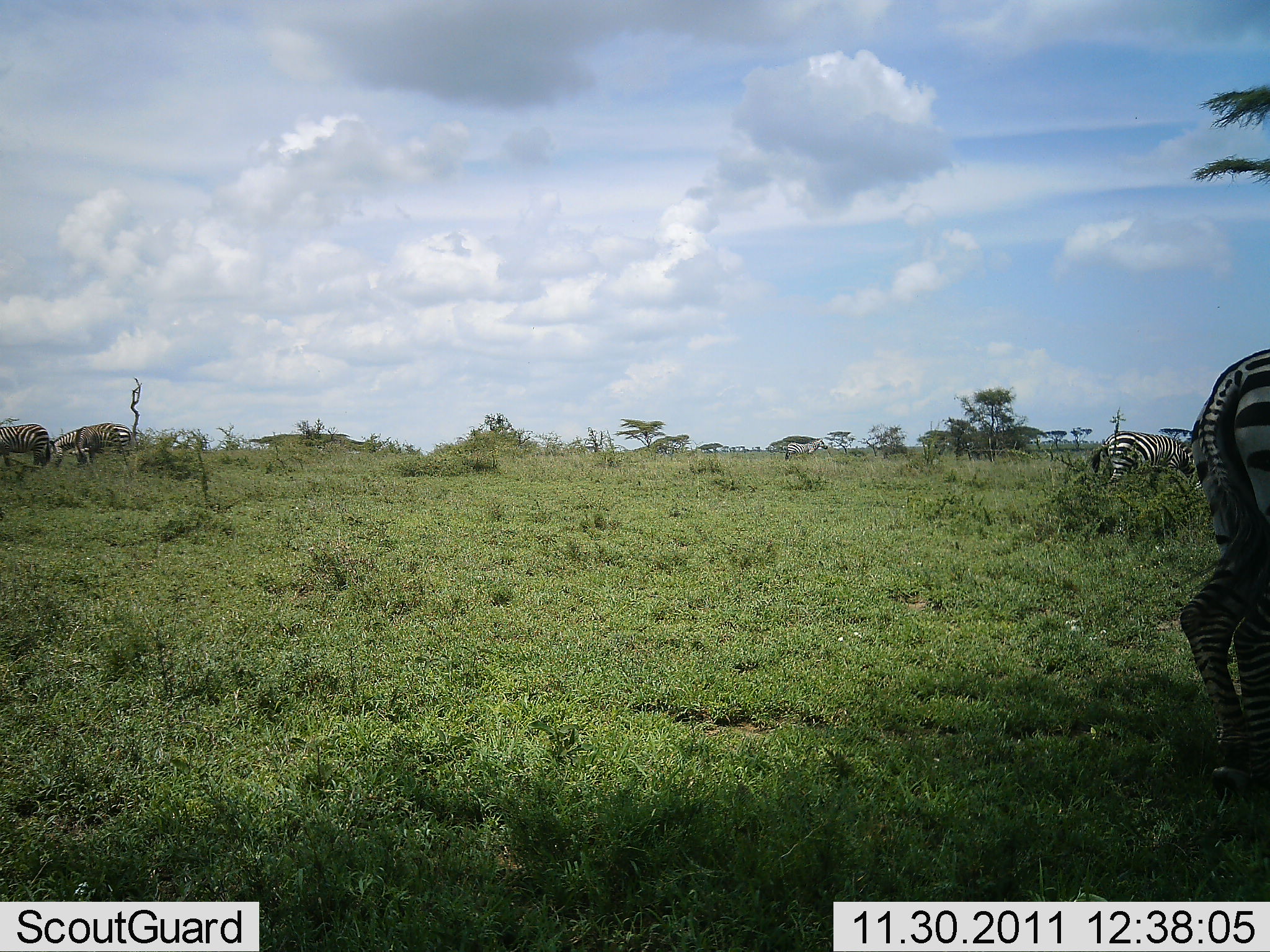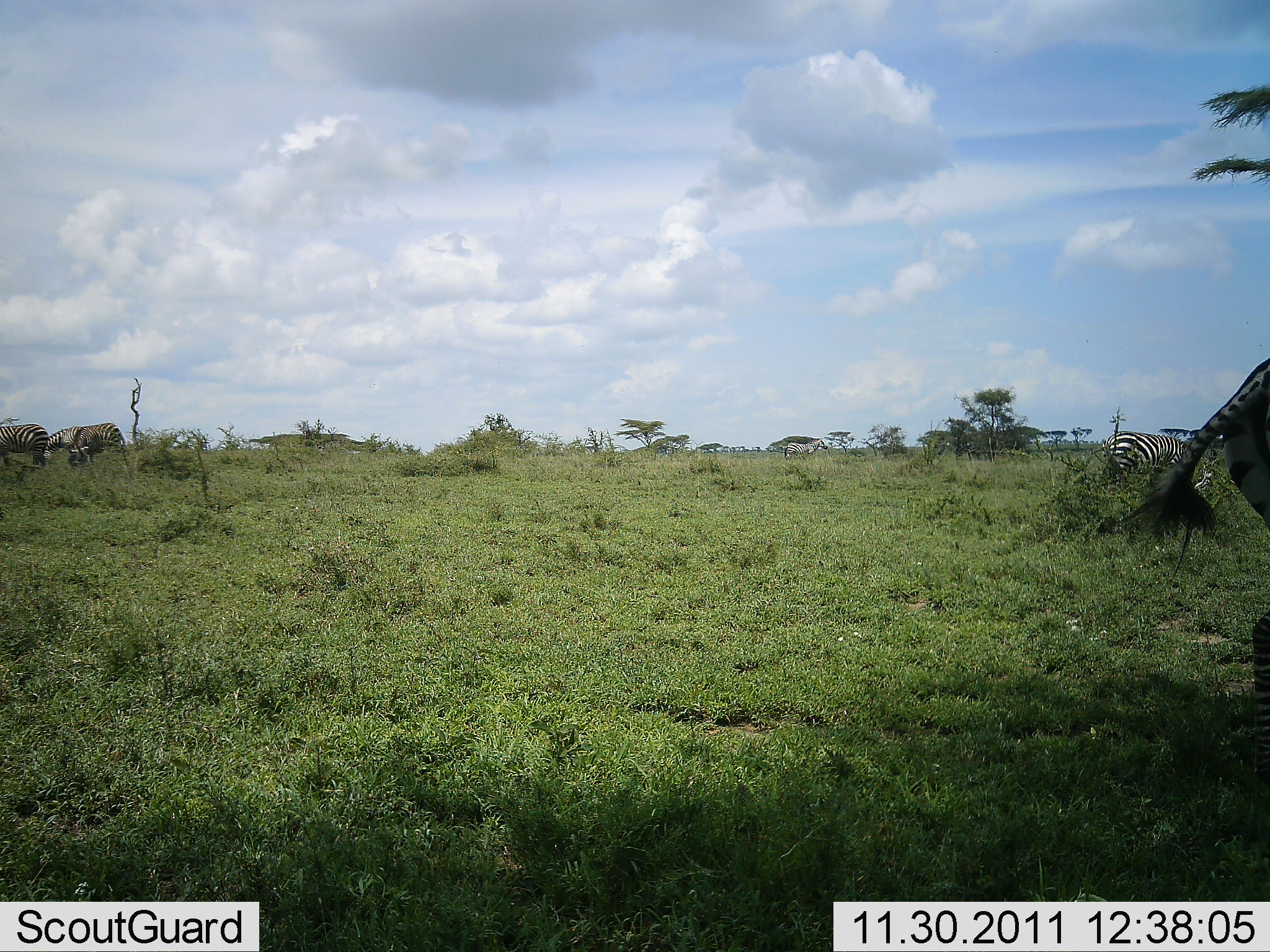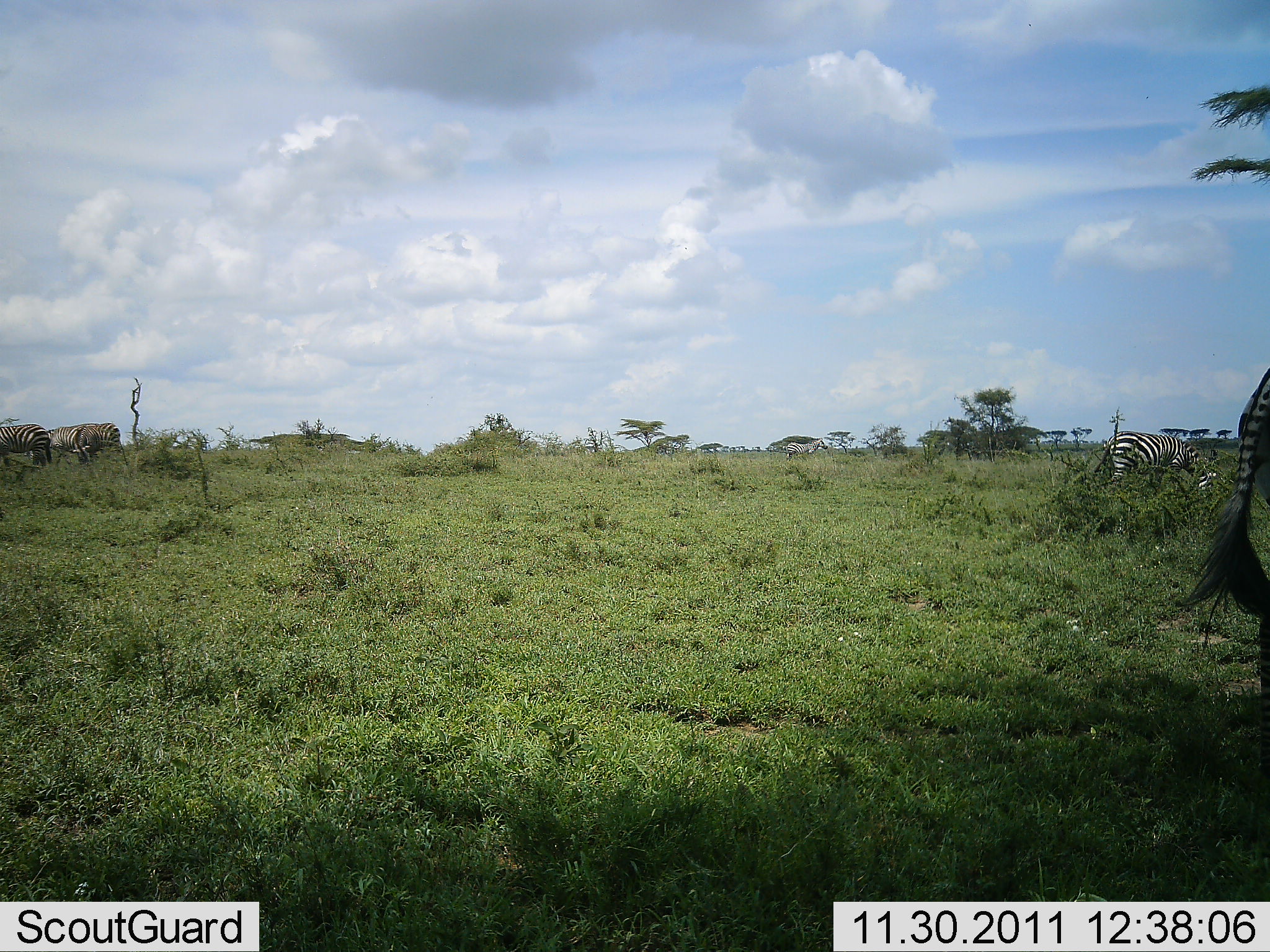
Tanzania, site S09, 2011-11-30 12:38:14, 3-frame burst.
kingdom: Animalia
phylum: Chordata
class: Mammalia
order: Perissodactyla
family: Equidae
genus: Equus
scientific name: Equus quagga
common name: plains zebra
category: zebra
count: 5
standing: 31%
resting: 0%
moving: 46%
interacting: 0%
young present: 0%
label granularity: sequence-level